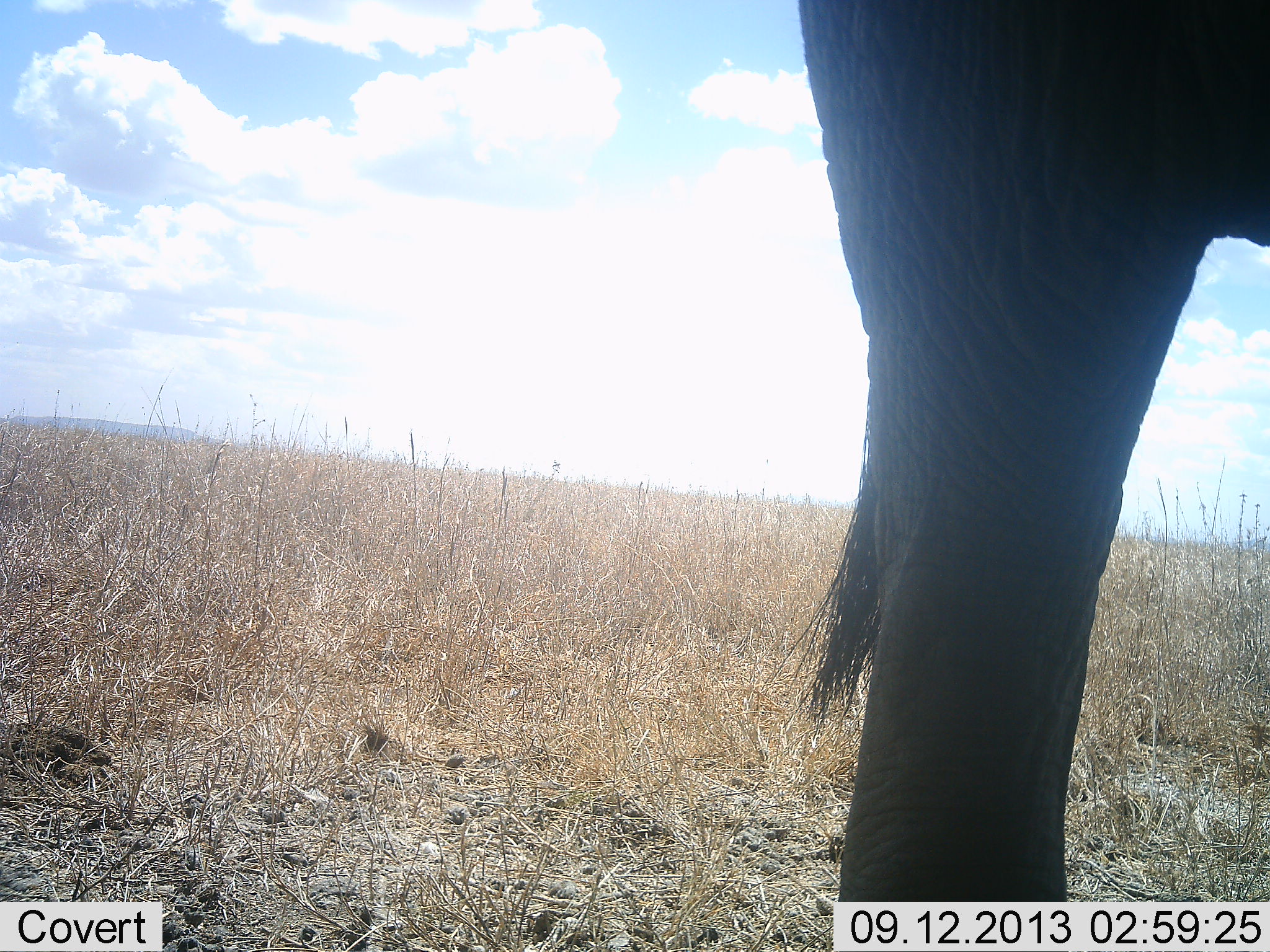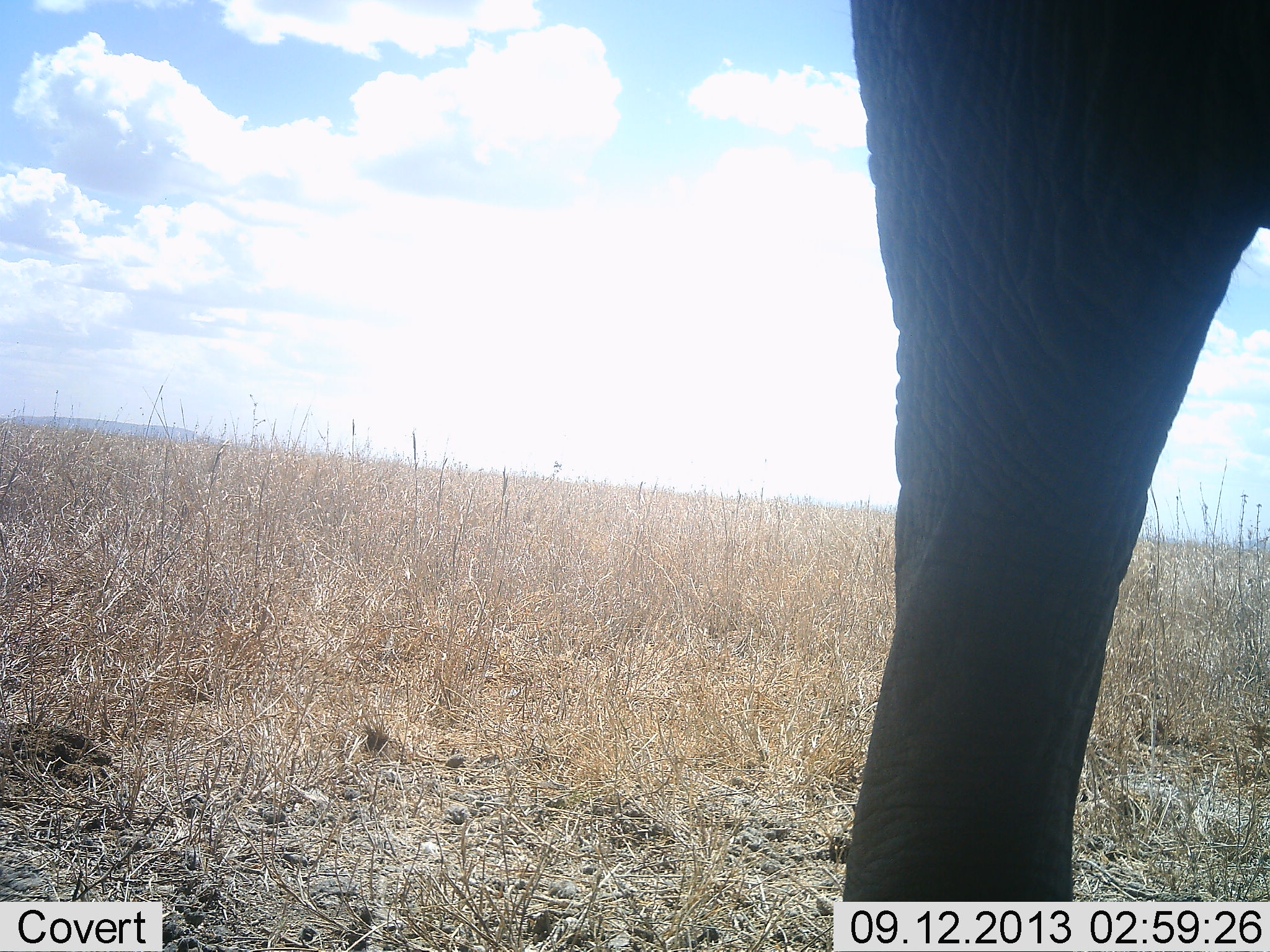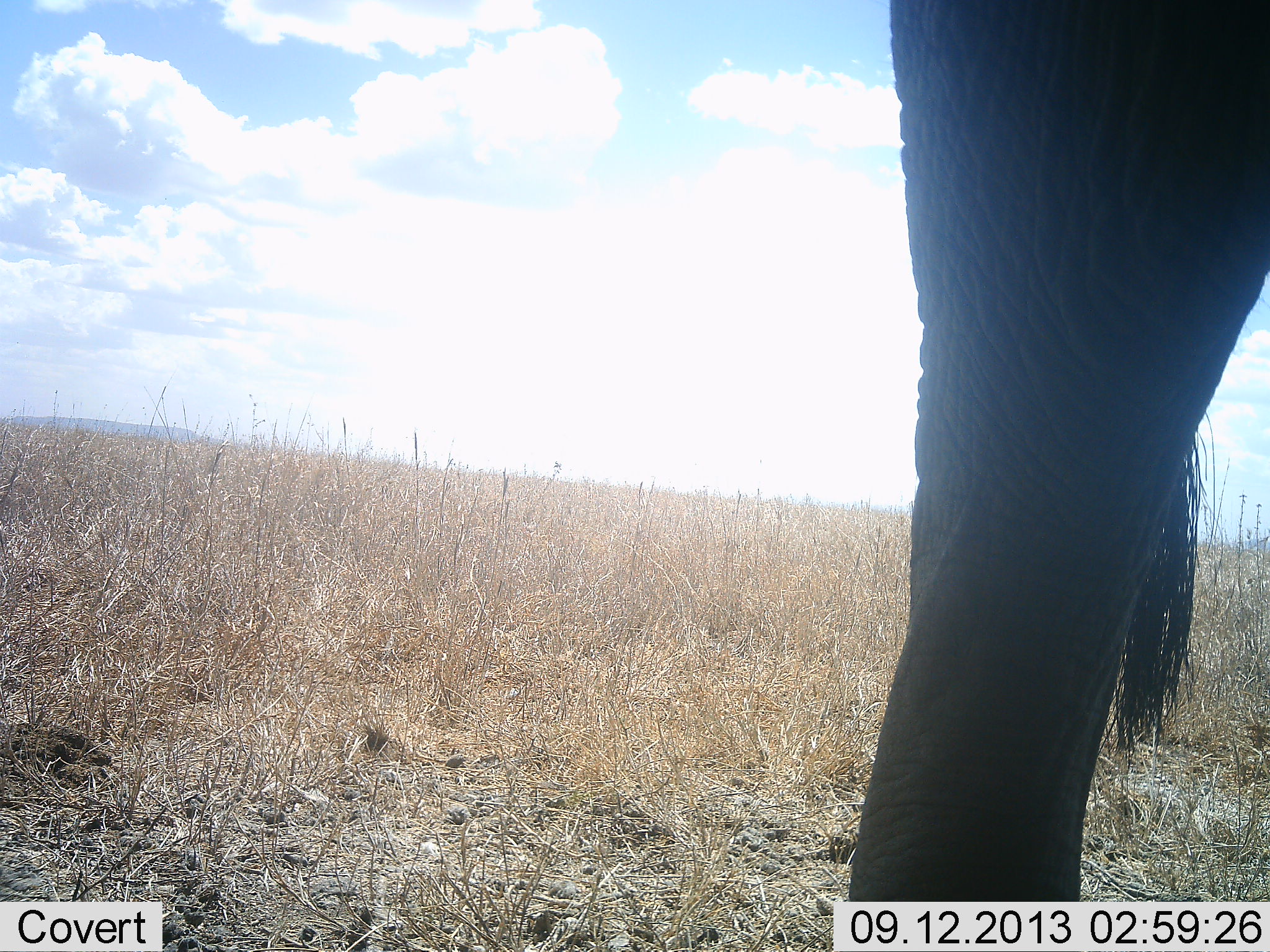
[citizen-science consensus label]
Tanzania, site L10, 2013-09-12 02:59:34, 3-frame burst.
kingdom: Animalia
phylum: Chordata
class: Mammalia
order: Proboscidea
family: Elephantidae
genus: Loxodonta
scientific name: Loxodonta africana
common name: african bush elephant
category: elephant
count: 1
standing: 91%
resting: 0%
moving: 9%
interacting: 0%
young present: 0%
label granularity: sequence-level